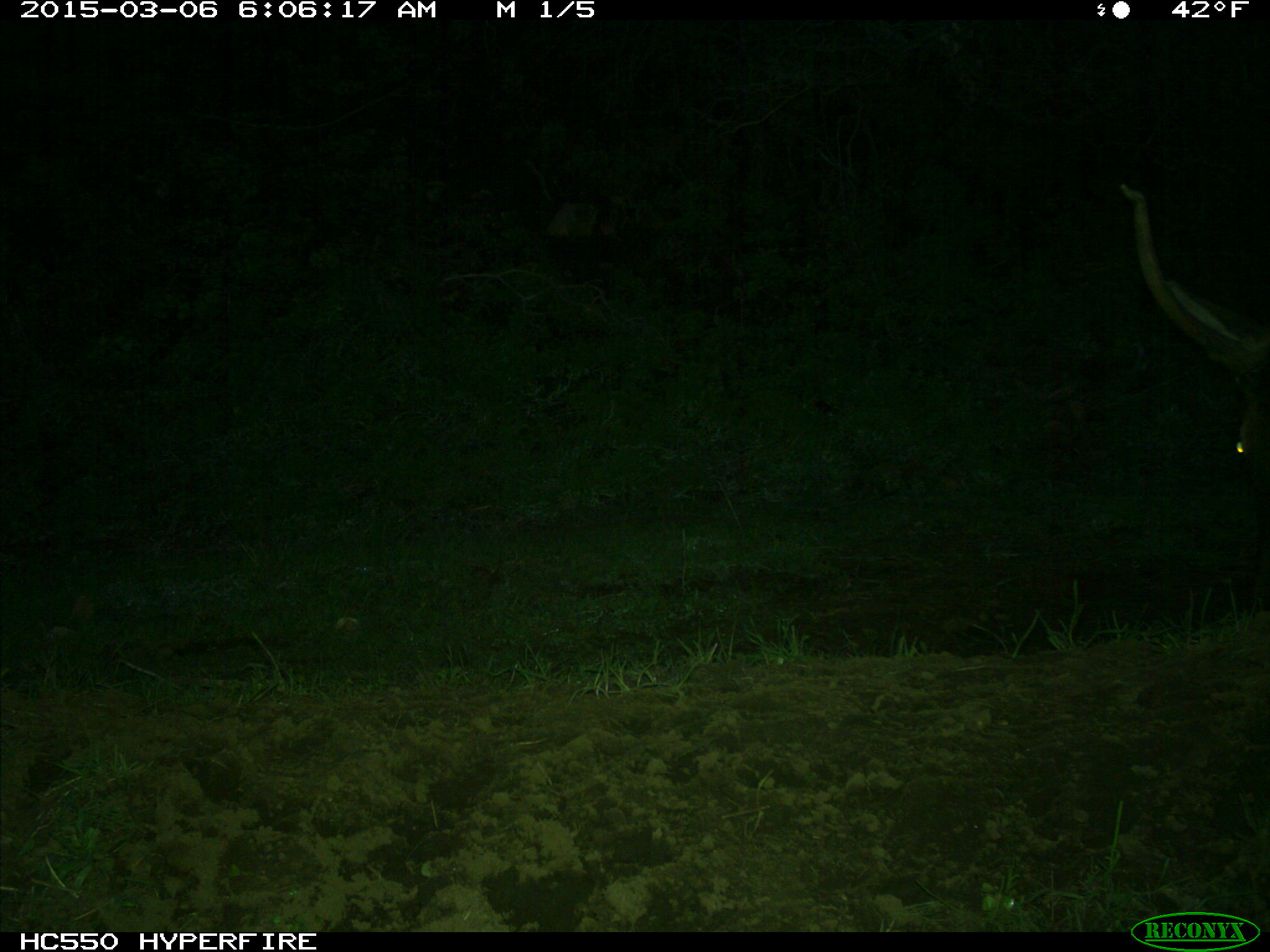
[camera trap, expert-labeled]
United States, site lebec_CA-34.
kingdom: Animalia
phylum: Chordata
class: Mammalia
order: Artiodactyla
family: Cervidae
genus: Cervus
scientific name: Cervus canadensis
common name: elk